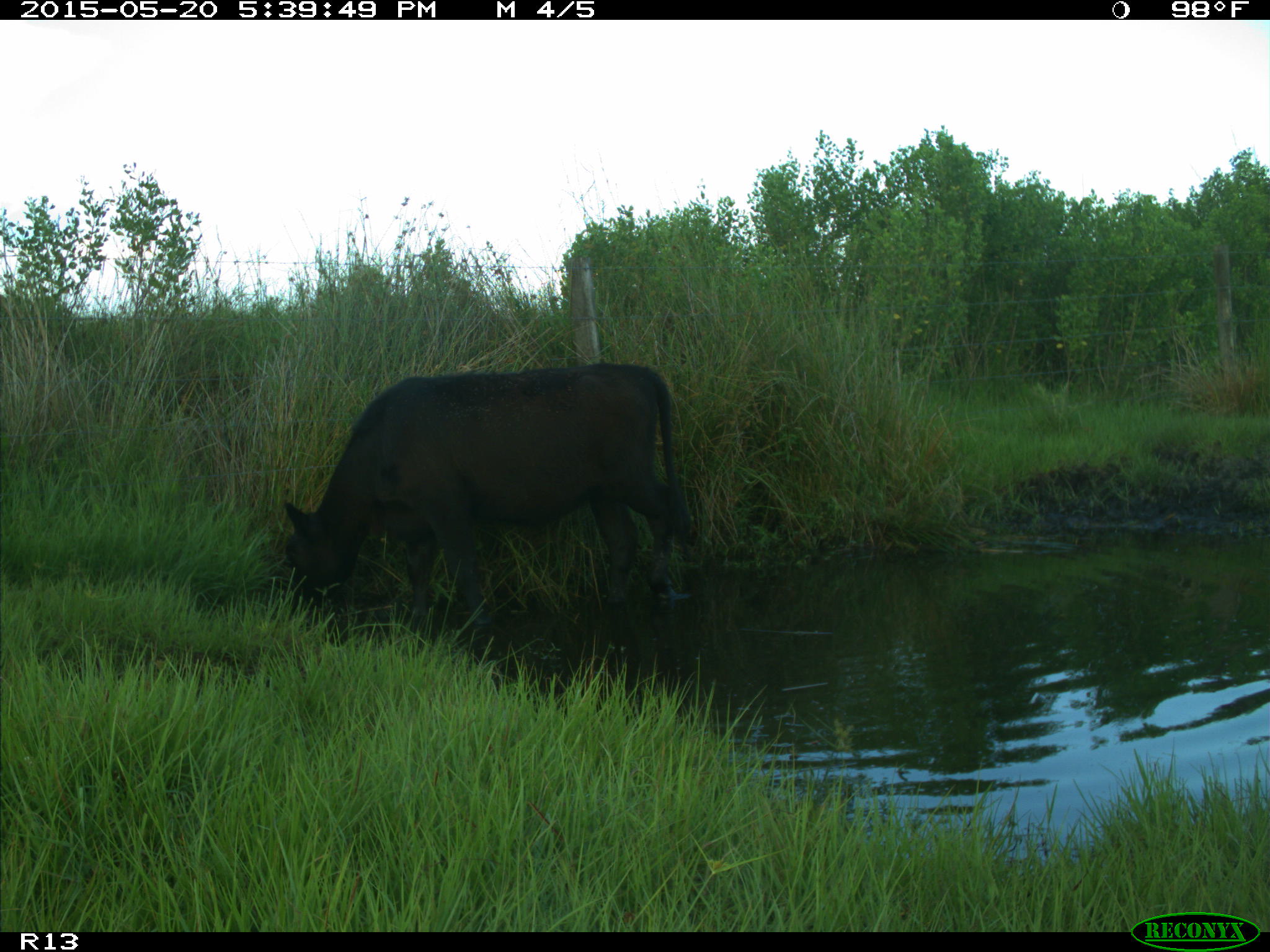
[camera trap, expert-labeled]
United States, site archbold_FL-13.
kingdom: Animalia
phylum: Chordata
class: Mammalia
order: Artiodactyla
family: Bovidae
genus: Bos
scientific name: Bos taurus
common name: domestic cow